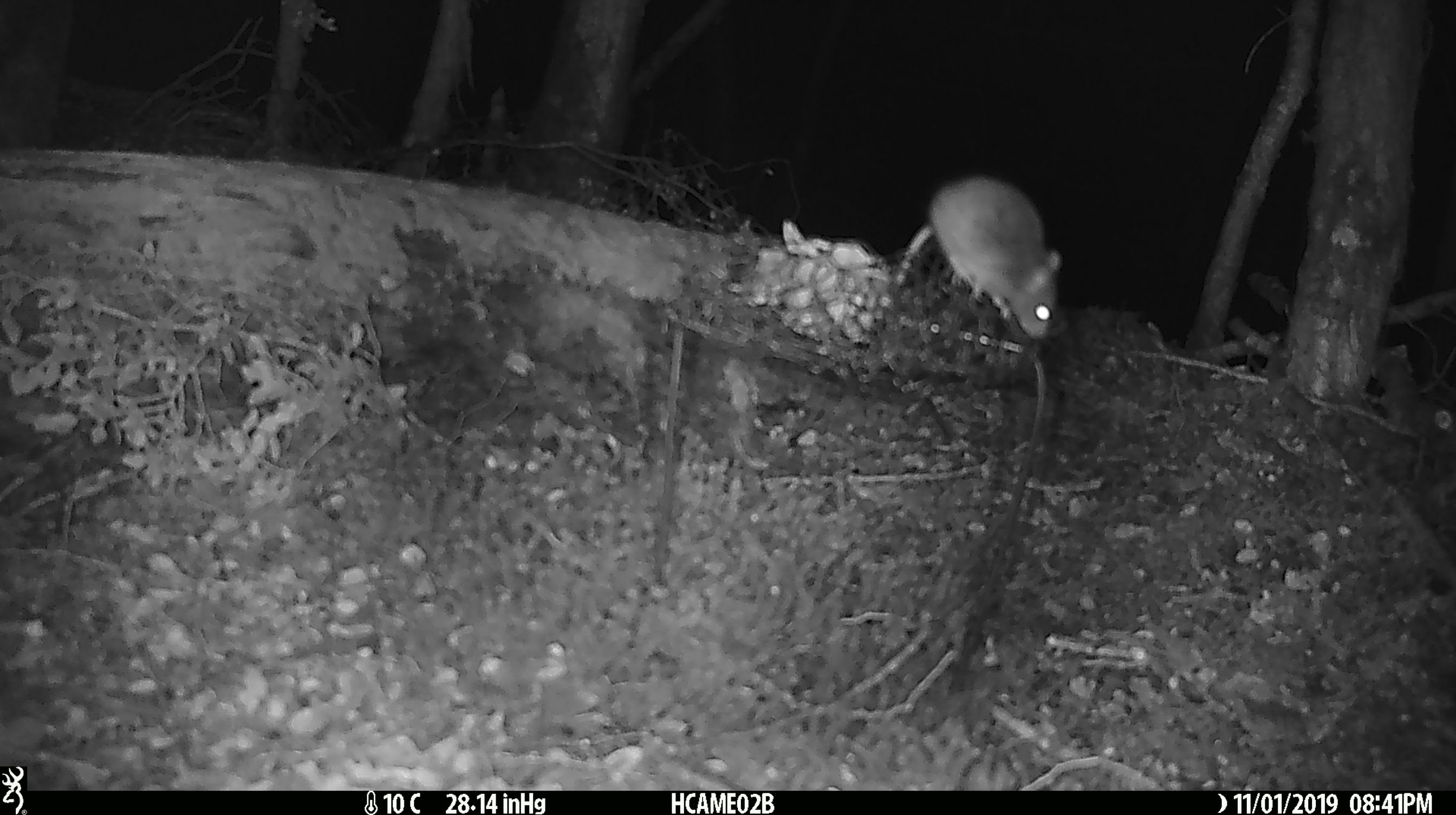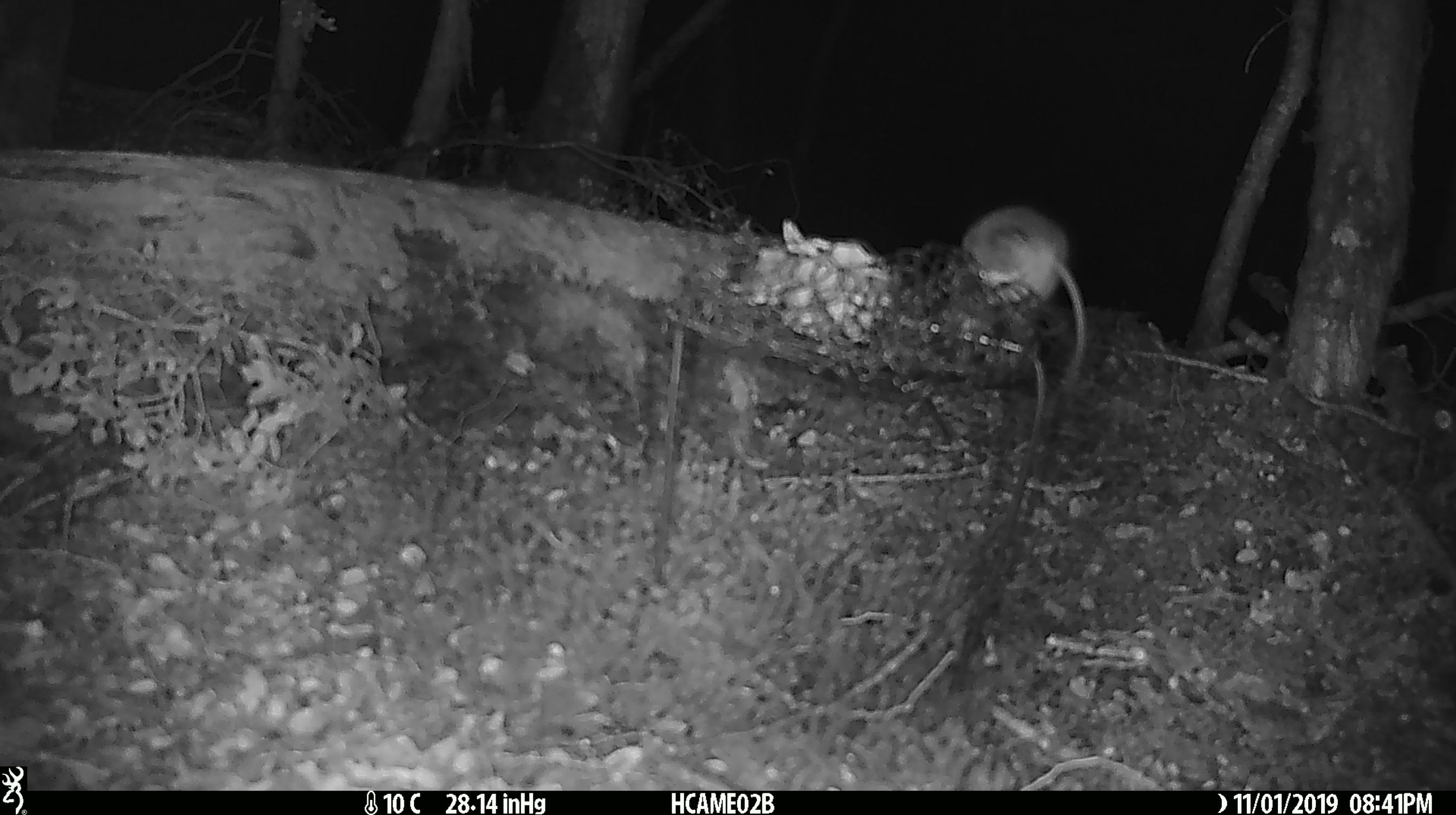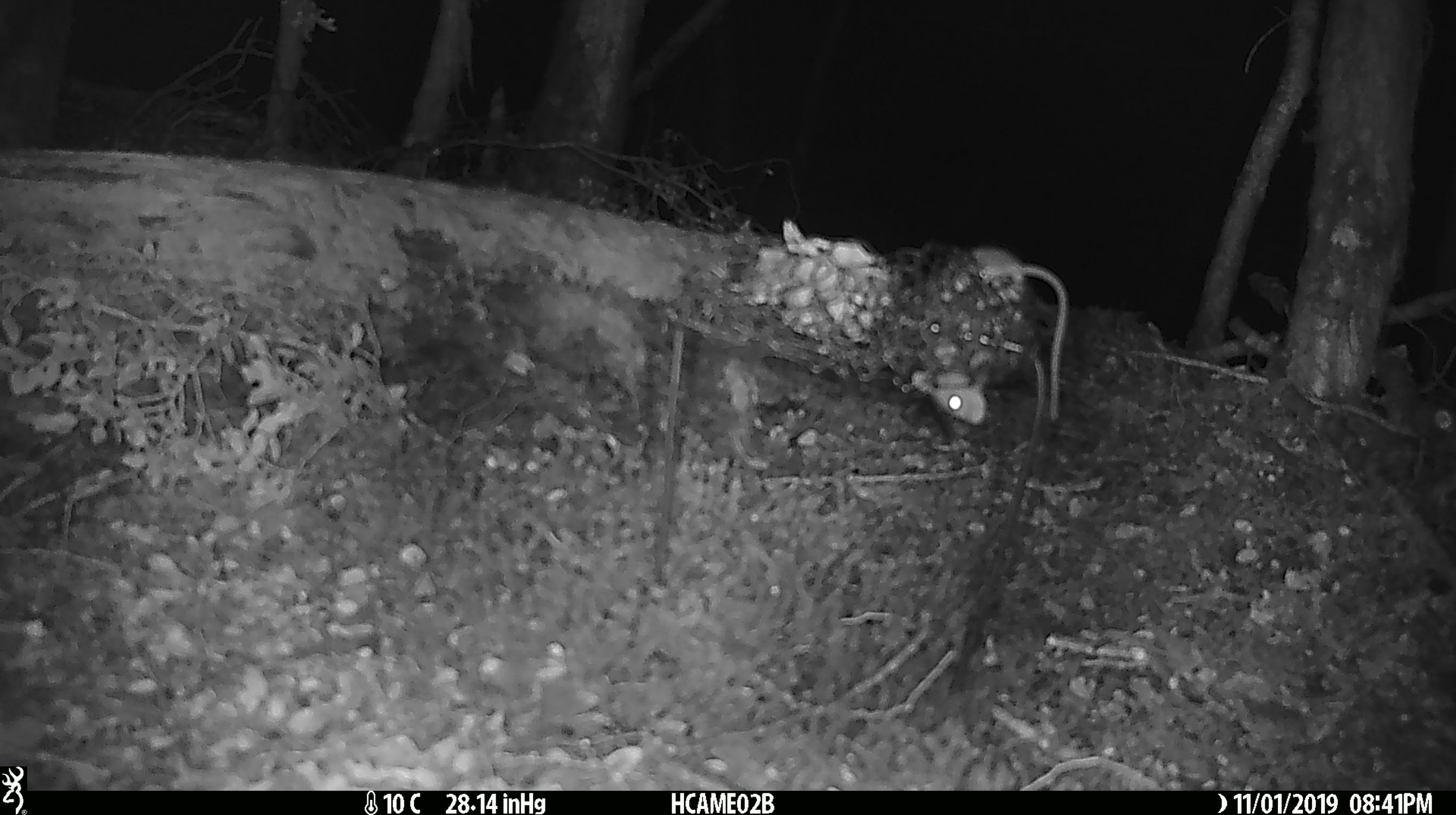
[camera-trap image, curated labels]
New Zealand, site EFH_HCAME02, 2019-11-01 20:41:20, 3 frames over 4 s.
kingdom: Animalia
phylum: Chordata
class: Mammalia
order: Rodentia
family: Muridae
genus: Mus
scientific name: Mus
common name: mouse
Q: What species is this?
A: Mouse (Mus).